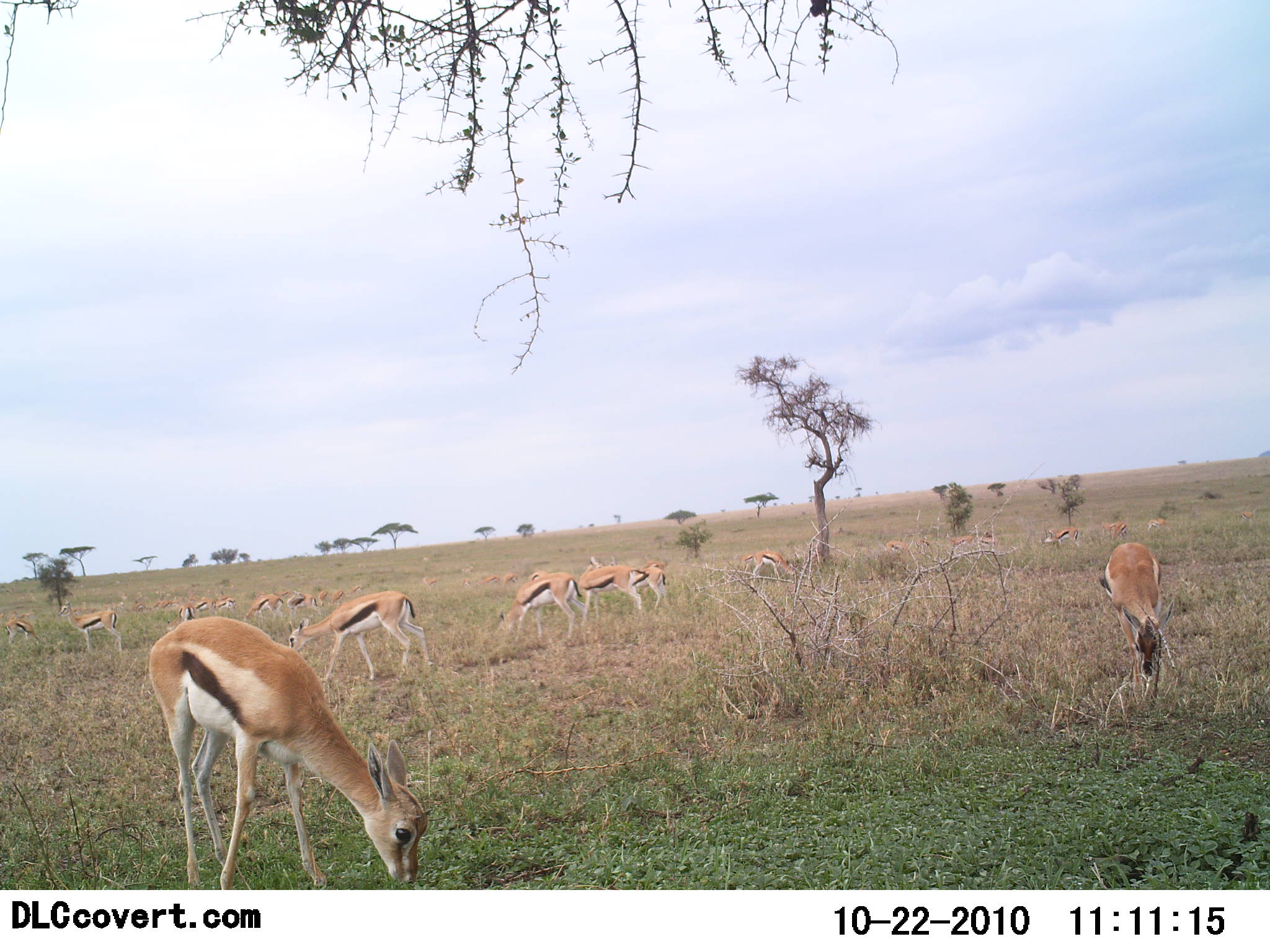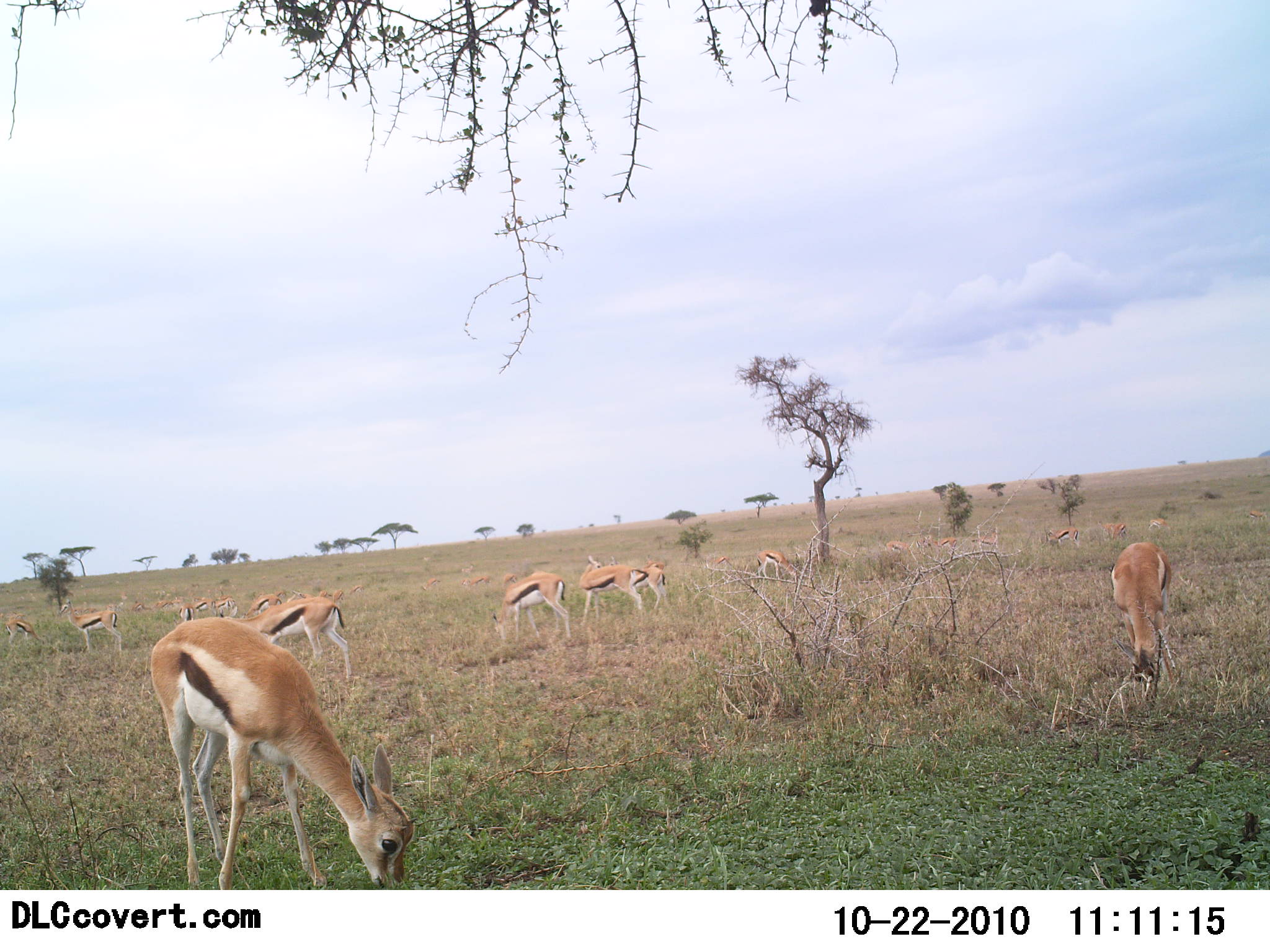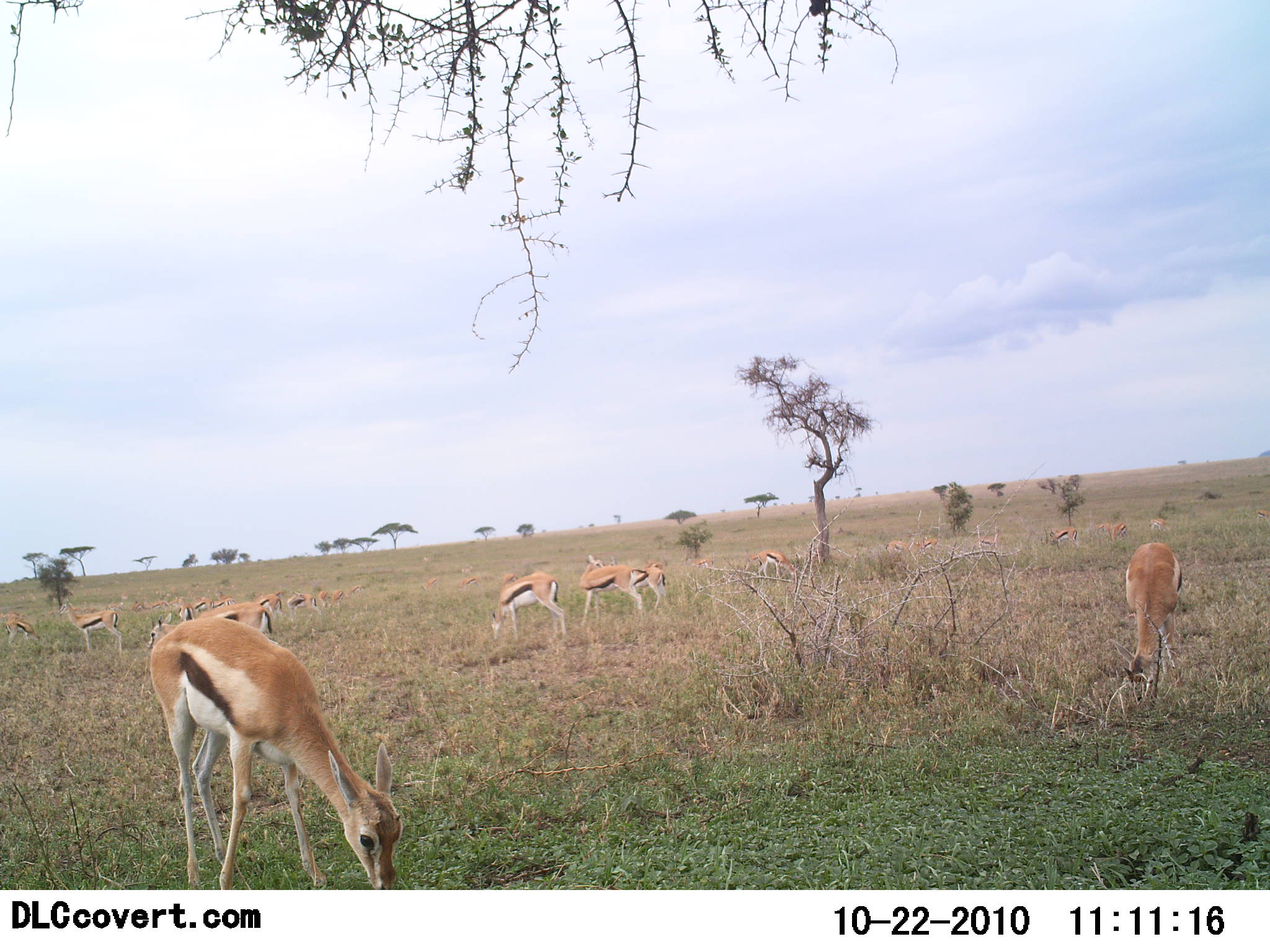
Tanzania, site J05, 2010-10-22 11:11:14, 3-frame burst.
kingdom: Animalia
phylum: Chordata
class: Mammalia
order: Artiodactyla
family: Bovidae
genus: Eudorcas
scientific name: Eudorcas thomsonii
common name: thomson's gazelle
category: gazellethomsons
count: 11-50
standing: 42%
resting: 5%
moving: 26%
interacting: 5%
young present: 0%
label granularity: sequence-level